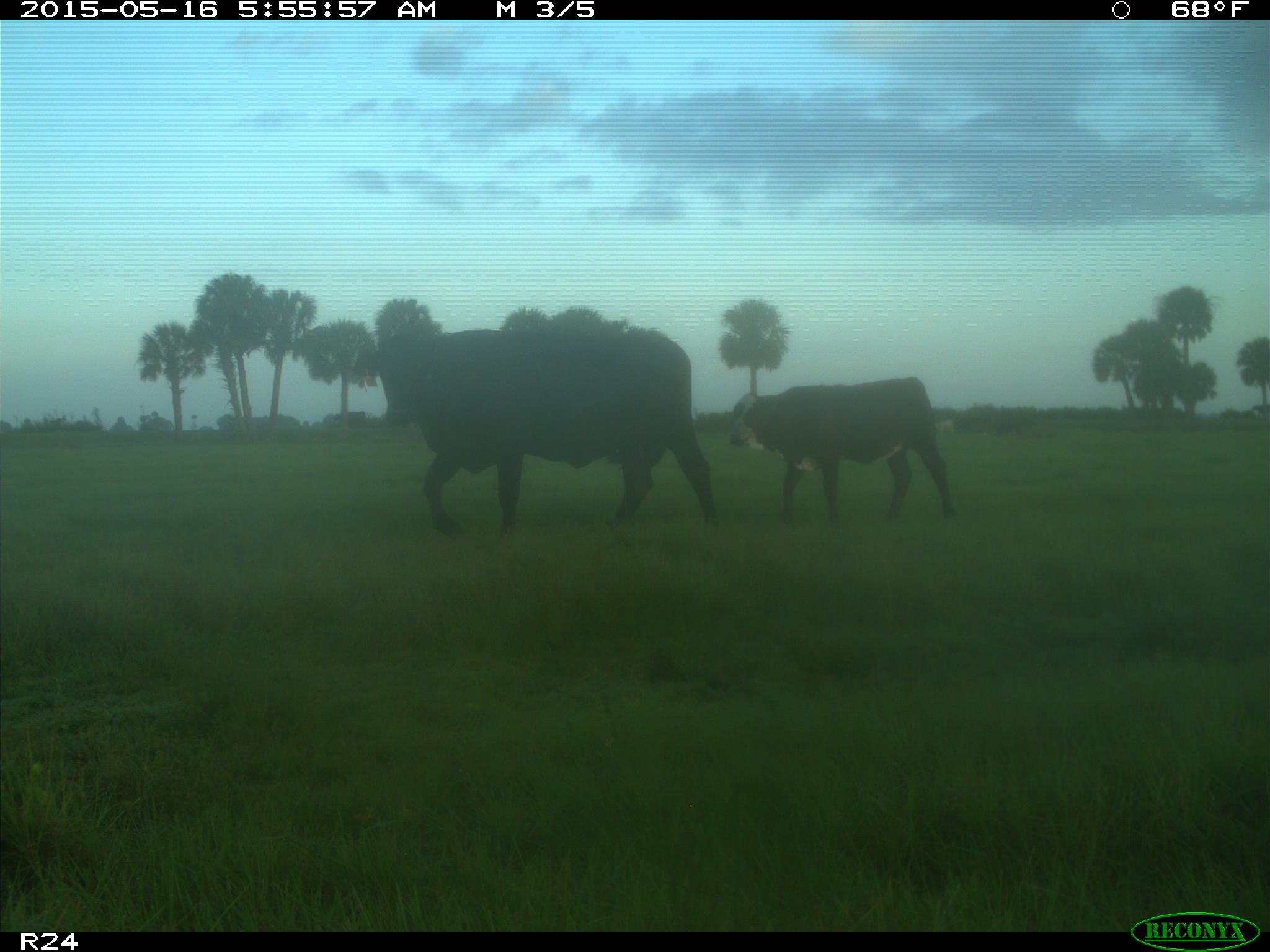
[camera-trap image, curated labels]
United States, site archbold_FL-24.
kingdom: Animalia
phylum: Chordata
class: Mammalia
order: Artiodactyla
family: Bovidae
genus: Bos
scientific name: Bos taurus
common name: domestic cow